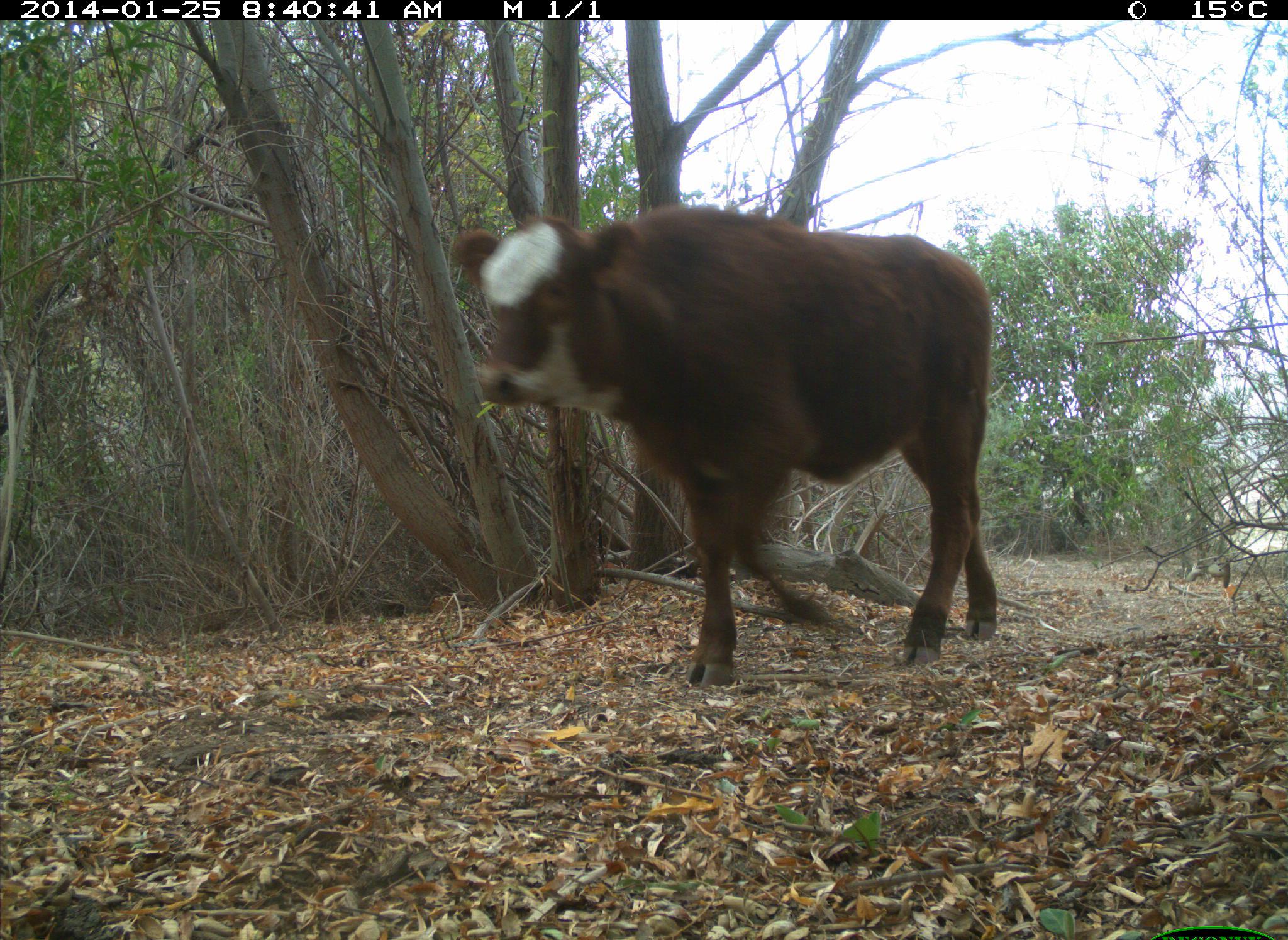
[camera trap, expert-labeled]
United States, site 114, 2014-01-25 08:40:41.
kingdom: Animalia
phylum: Chordata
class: Mammalia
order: Artiodactyla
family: Bovidae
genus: Bos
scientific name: Bos taurus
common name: cow